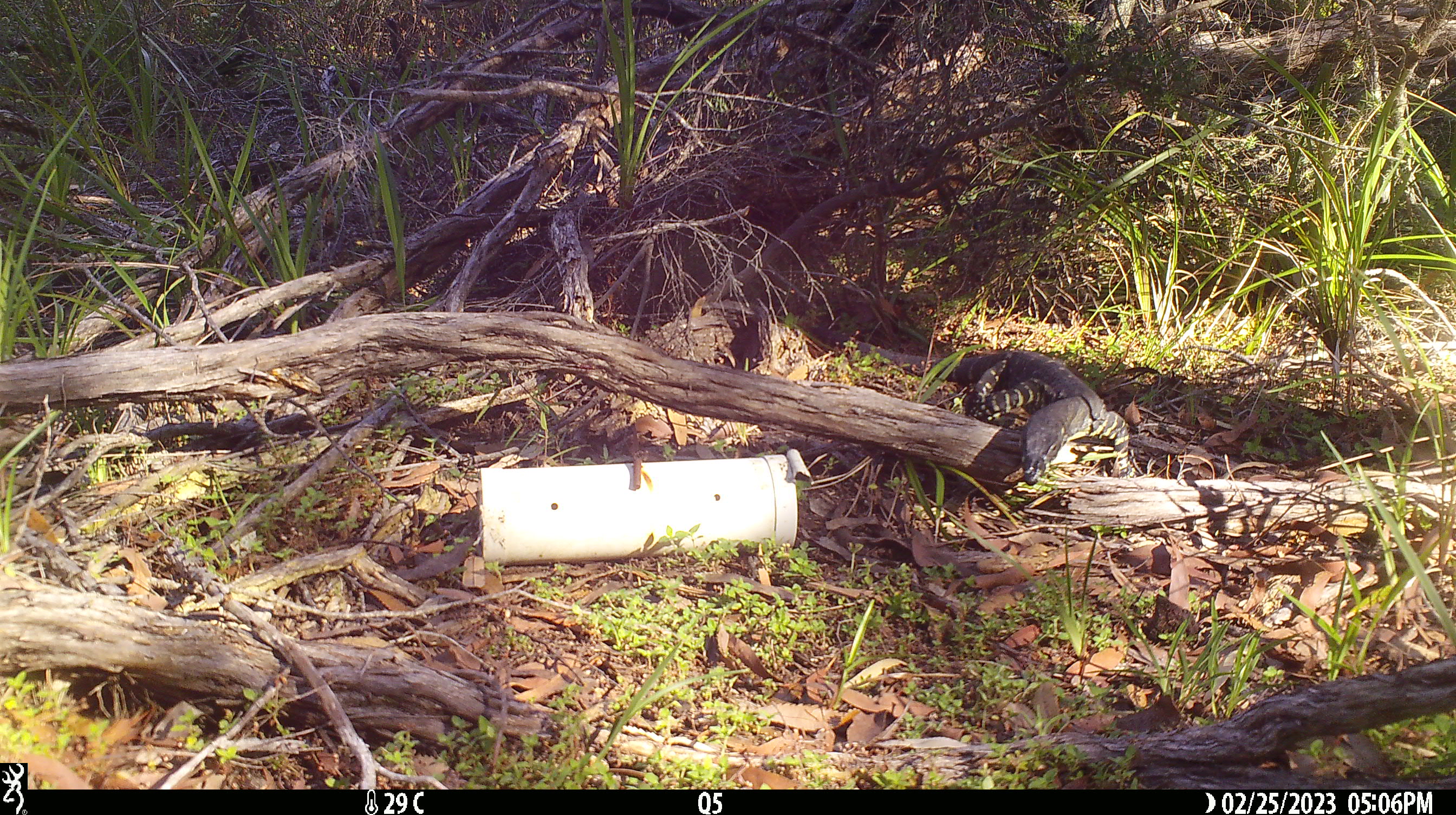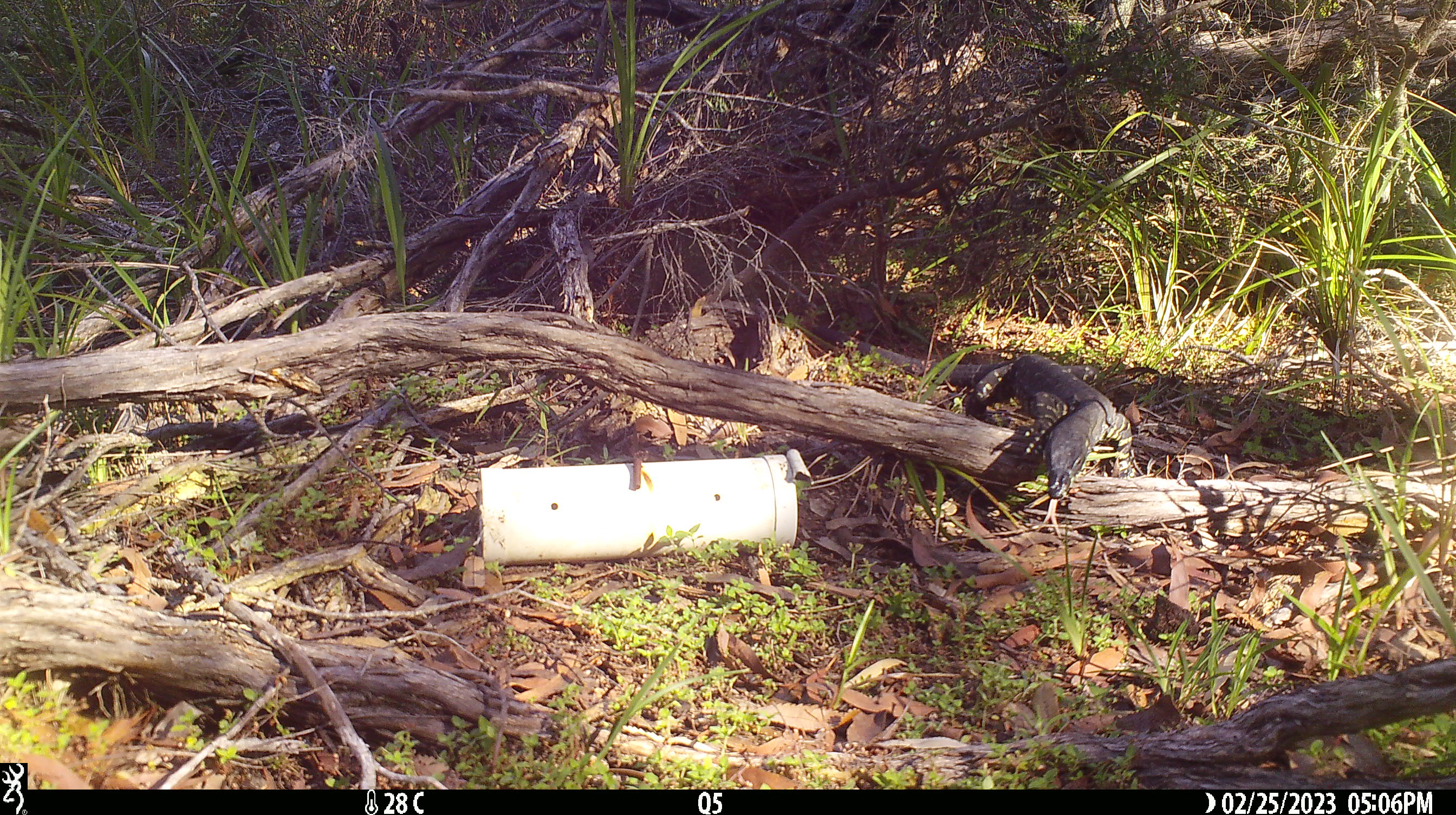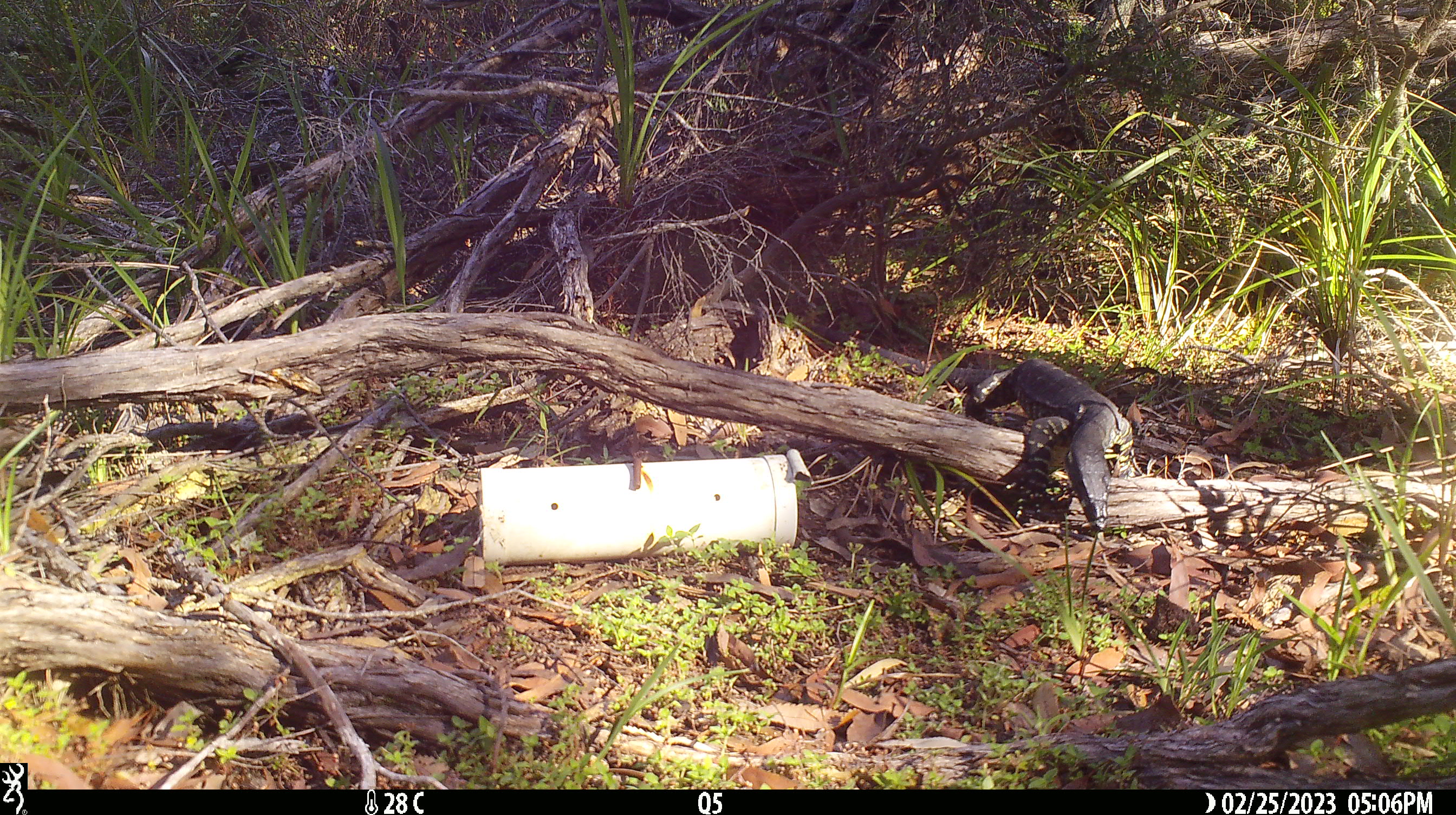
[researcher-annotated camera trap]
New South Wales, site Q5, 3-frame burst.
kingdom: Animalia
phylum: Chordata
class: Reptilia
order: Squamata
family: Varanidae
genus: Varanus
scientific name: Varanus varius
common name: lace monitor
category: goanna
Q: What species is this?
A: Goanna (lace monitor) (Varanus varius).